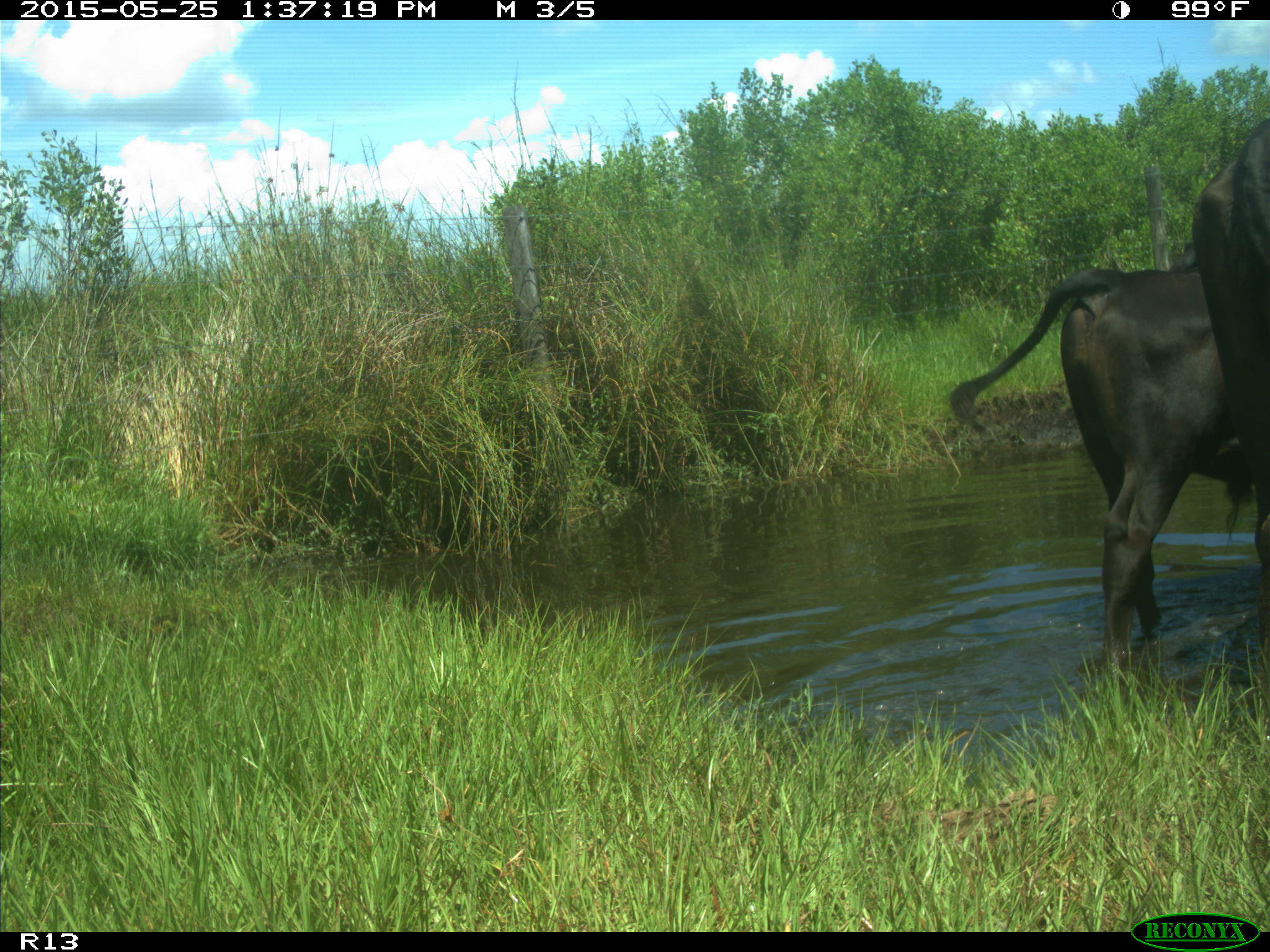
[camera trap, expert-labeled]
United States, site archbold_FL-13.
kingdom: Animalia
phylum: Chordata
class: Mammalia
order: Artiodactyla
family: Bovidae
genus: Bos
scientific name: Bos taurus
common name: domestic cow